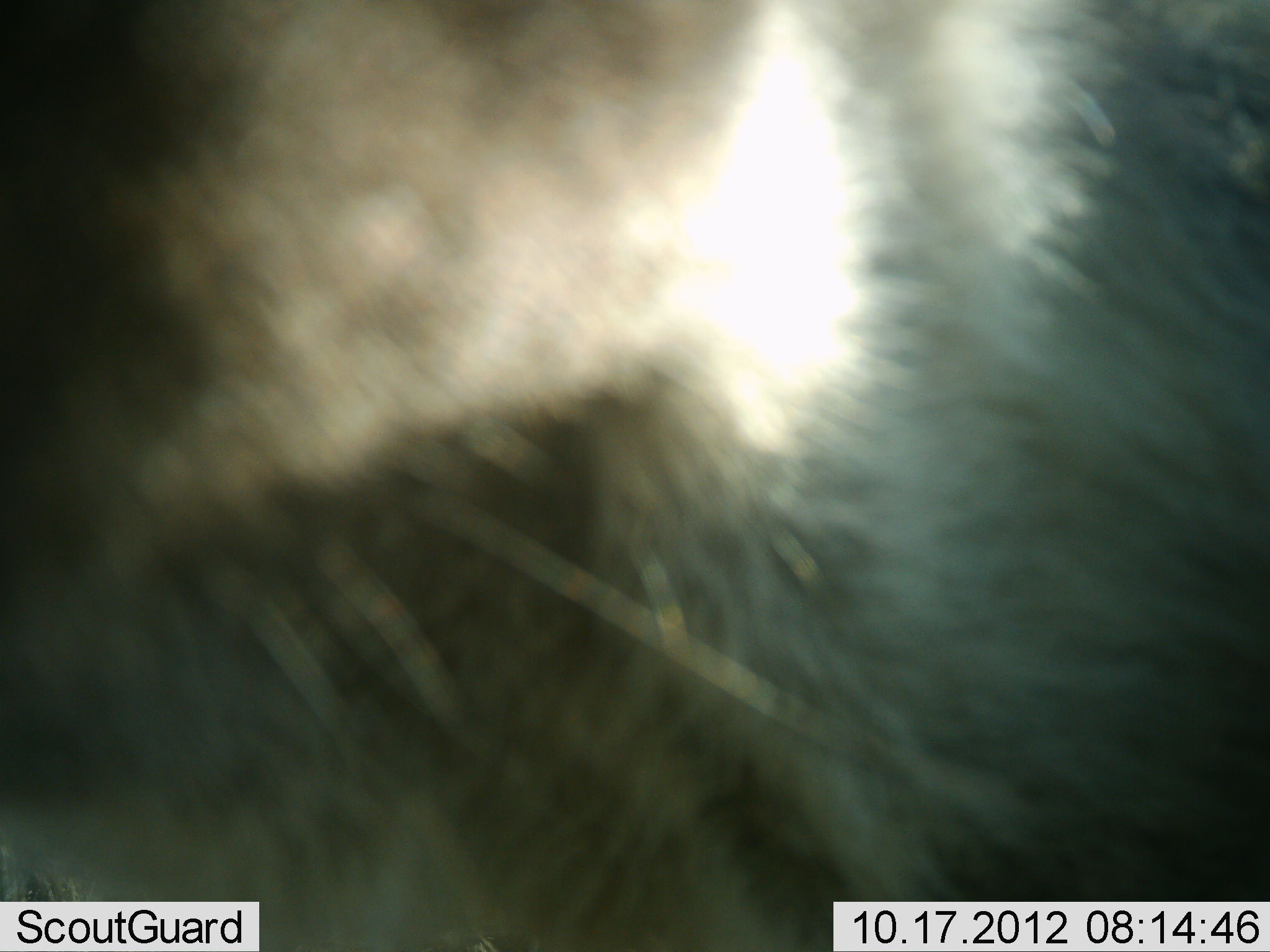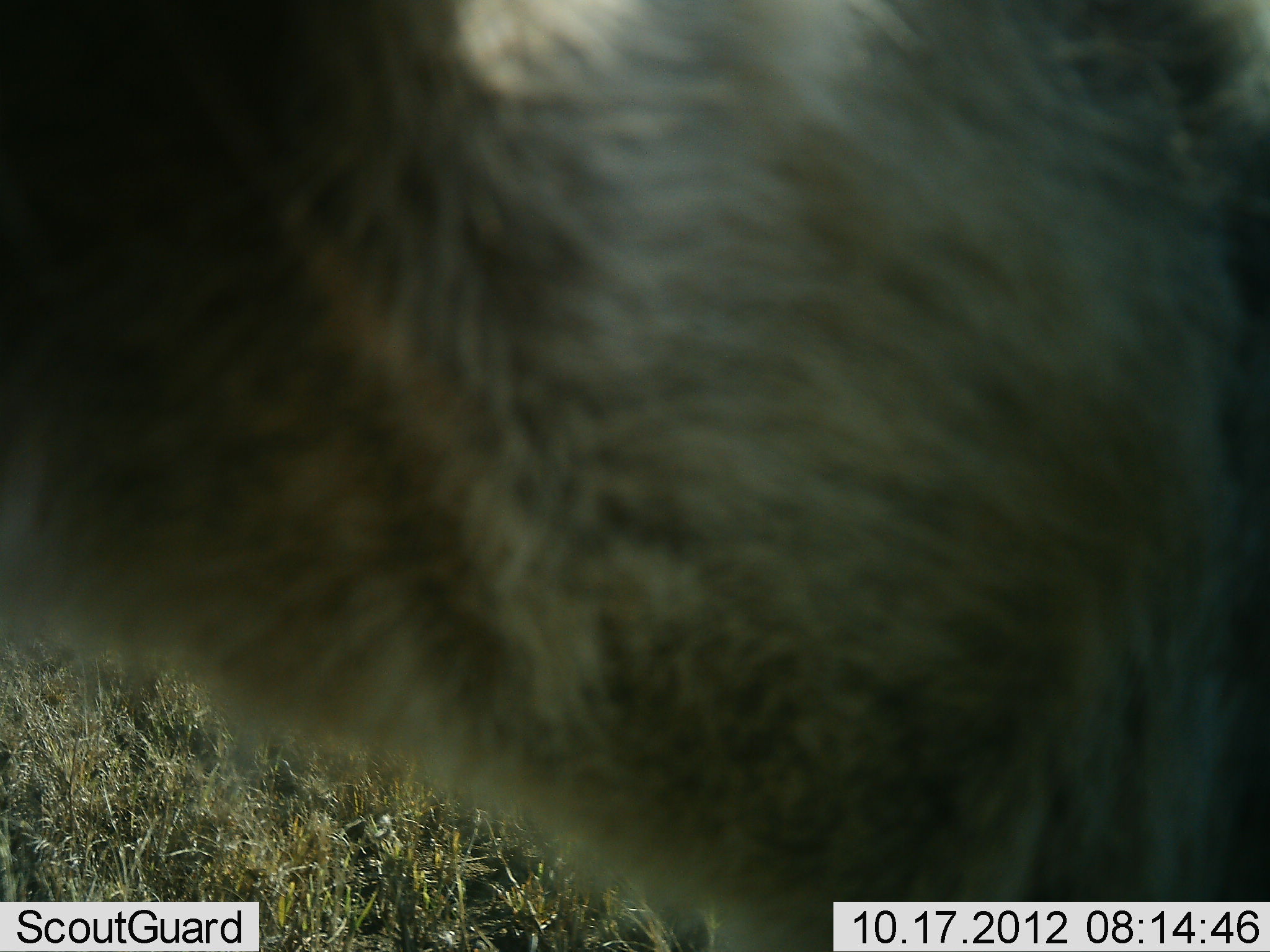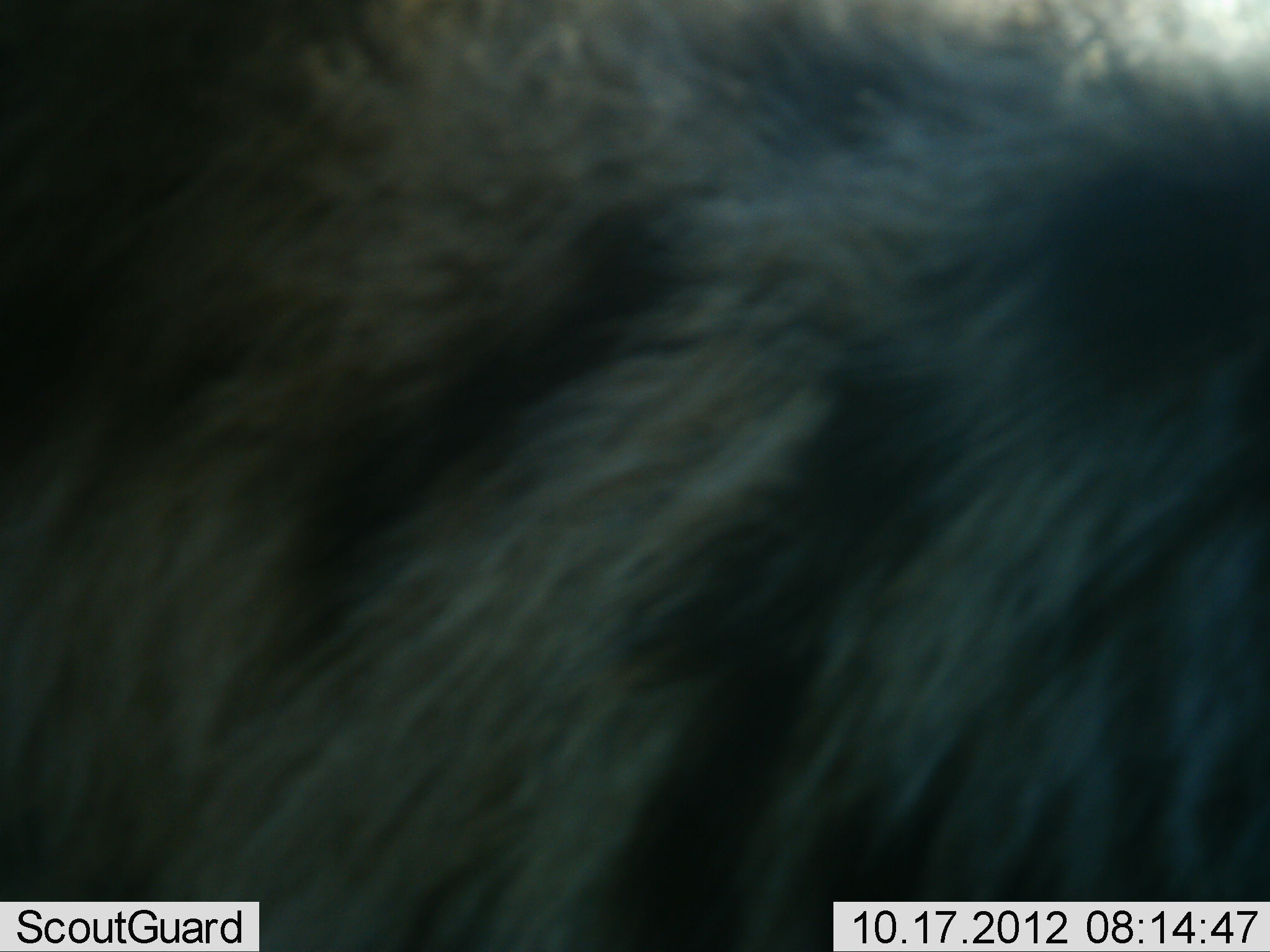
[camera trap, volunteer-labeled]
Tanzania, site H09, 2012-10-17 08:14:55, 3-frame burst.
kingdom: Animalia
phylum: Chordata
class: Mammalia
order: Artiodactyla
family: Bovidae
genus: Connochaetes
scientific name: Connochaetes taurinus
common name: blue wildebeest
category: wildebeest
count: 1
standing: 43%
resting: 14%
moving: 43%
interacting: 0%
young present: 0%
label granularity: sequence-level